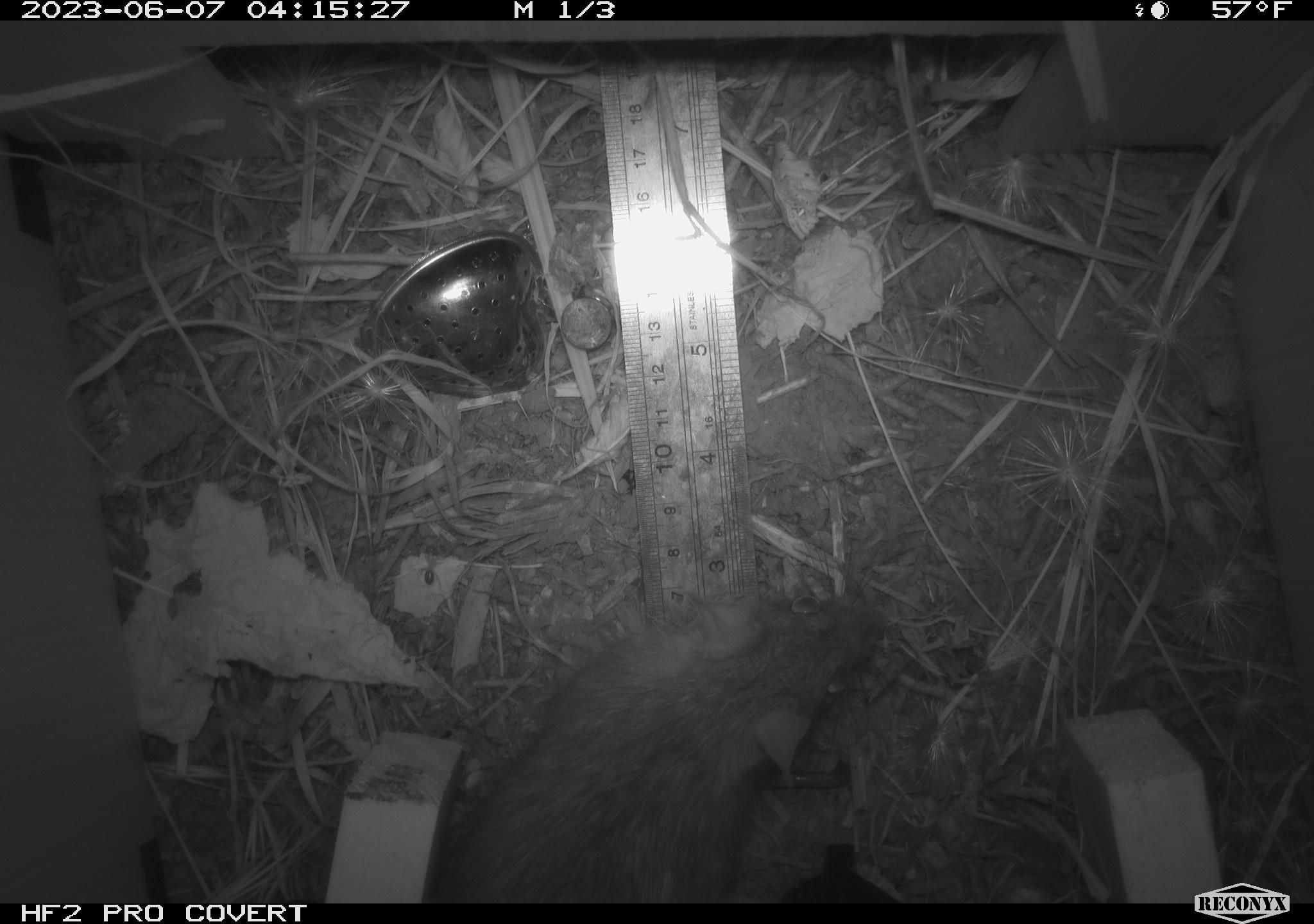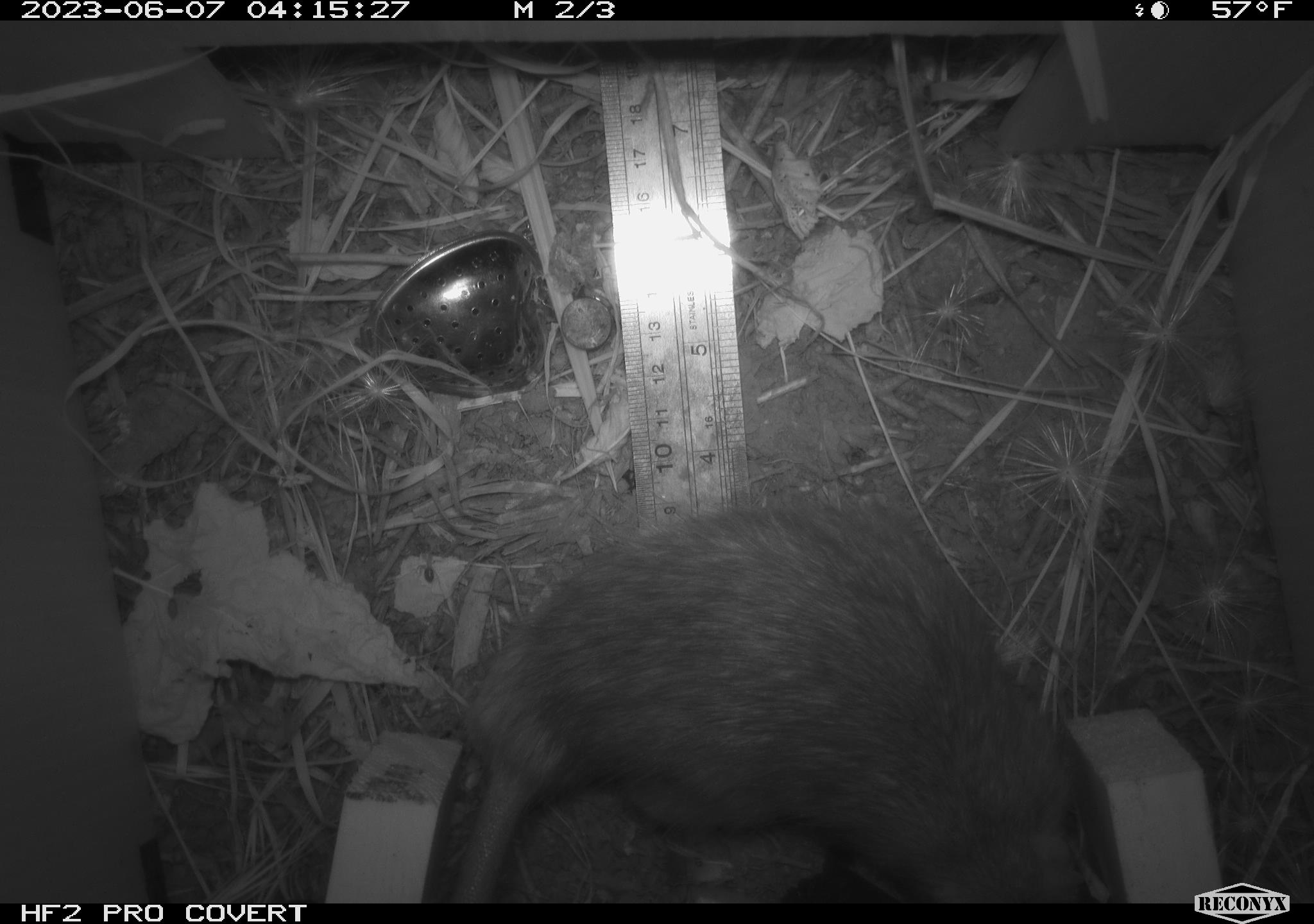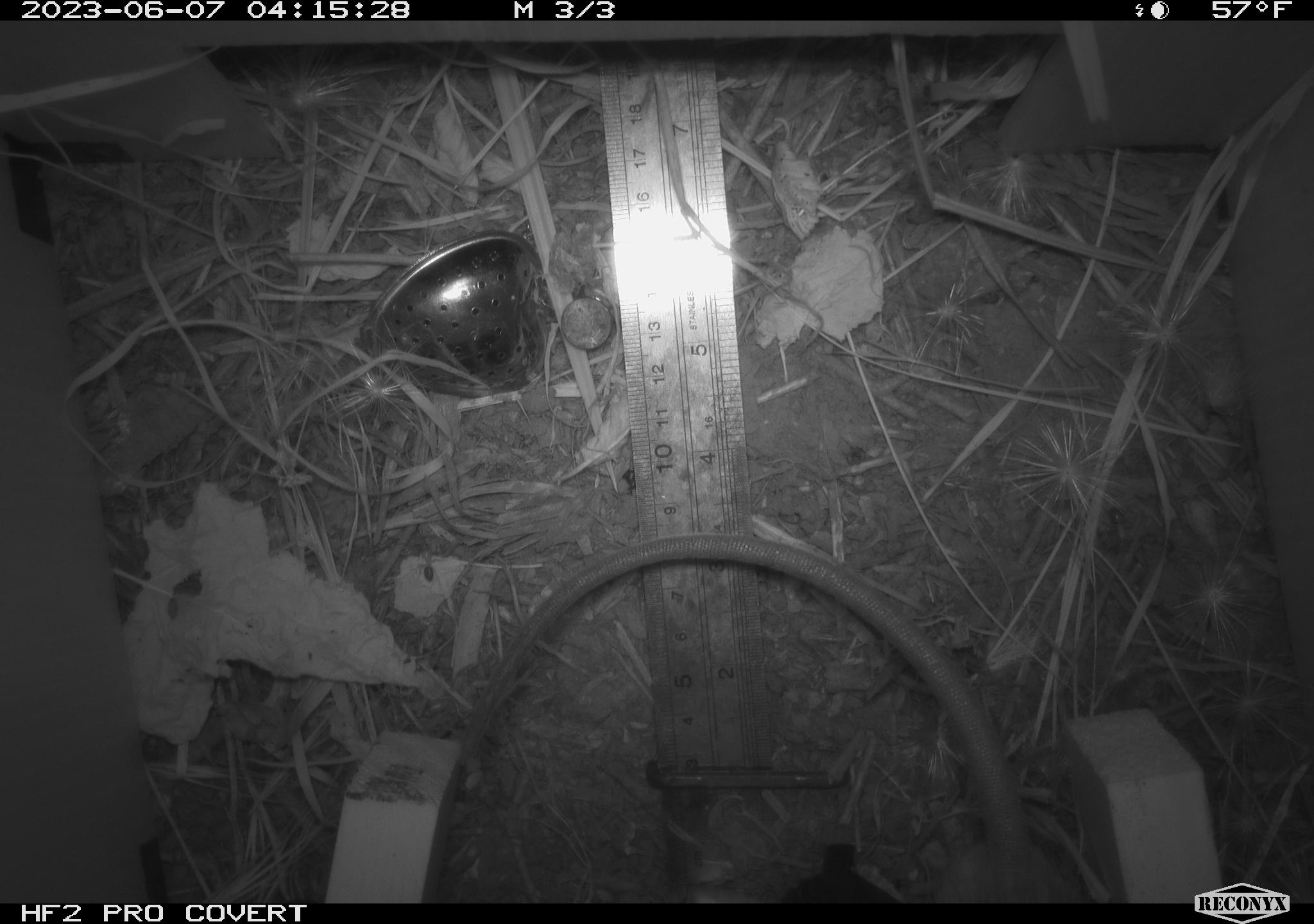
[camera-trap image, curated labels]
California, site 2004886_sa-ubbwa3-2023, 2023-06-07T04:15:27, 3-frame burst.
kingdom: Animalia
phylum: Chordata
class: Mammalia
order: Rodentia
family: Muridae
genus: Rattus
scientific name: Rattus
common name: rat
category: rattus species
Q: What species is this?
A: Rattus species (rat) (Rattus).